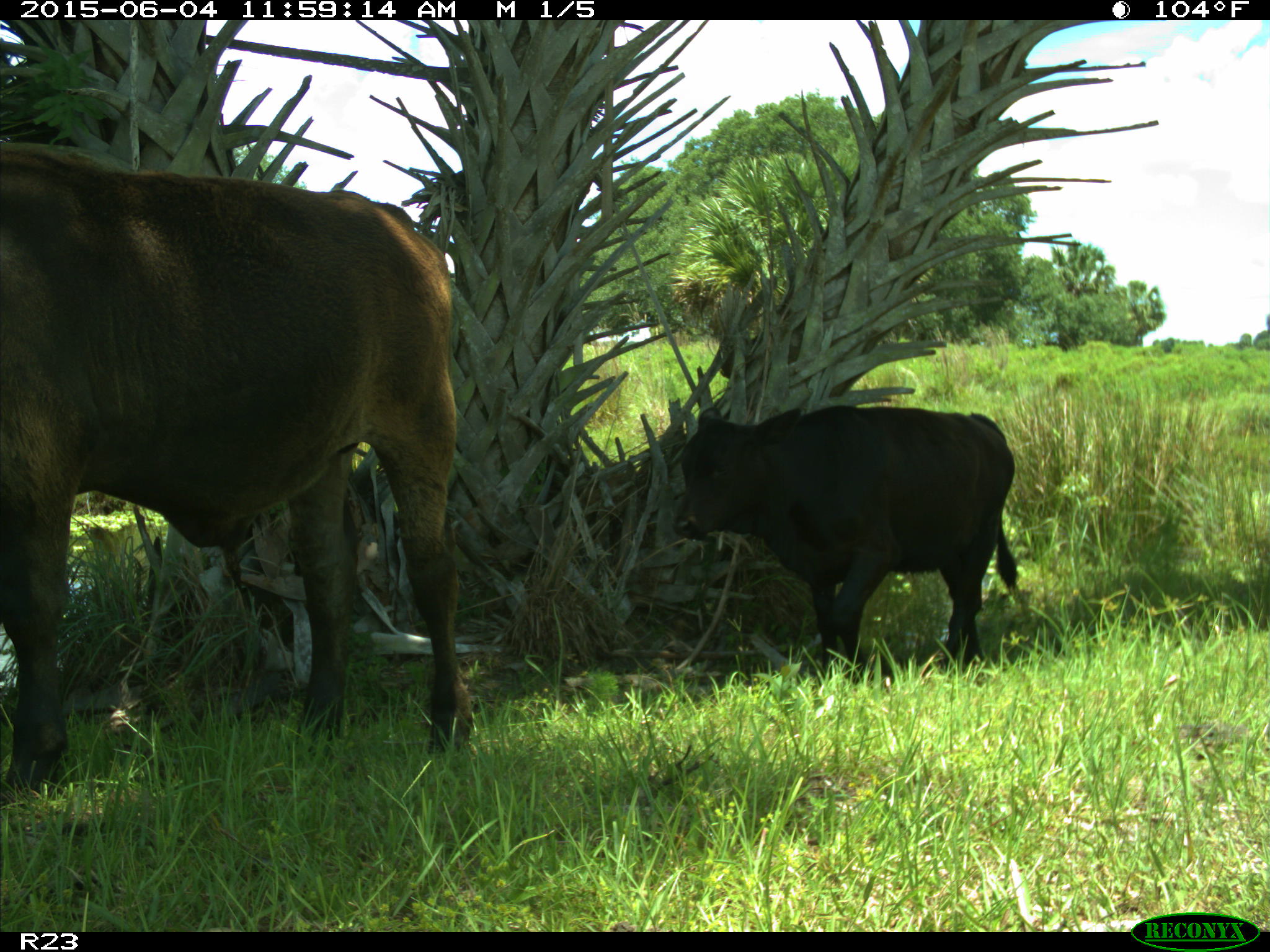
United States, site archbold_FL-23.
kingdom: Animalia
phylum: Chordata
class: Mammalia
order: Artiodactyla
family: Bovidae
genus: Bos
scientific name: Bos taurus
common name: domestic cow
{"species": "Bos taurus (domestic cow)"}